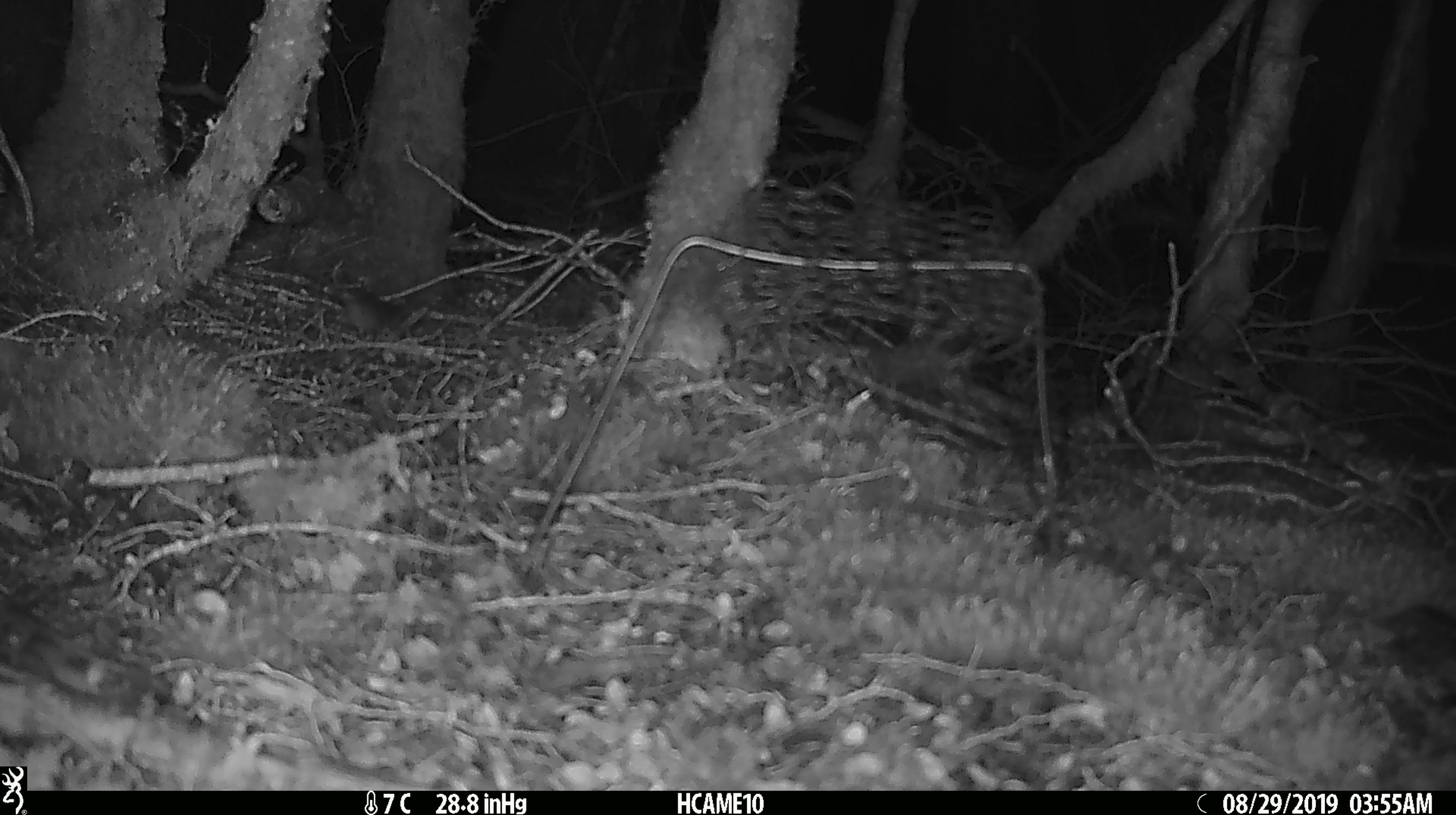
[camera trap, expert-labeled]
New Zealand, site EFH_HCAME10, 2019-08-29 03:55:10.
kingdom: Animalia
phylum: Chordata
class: Mammalia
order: Rodentia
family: Muridae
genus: Mus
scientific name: Mus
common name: mouse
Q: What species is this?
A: Mouse (Mus).